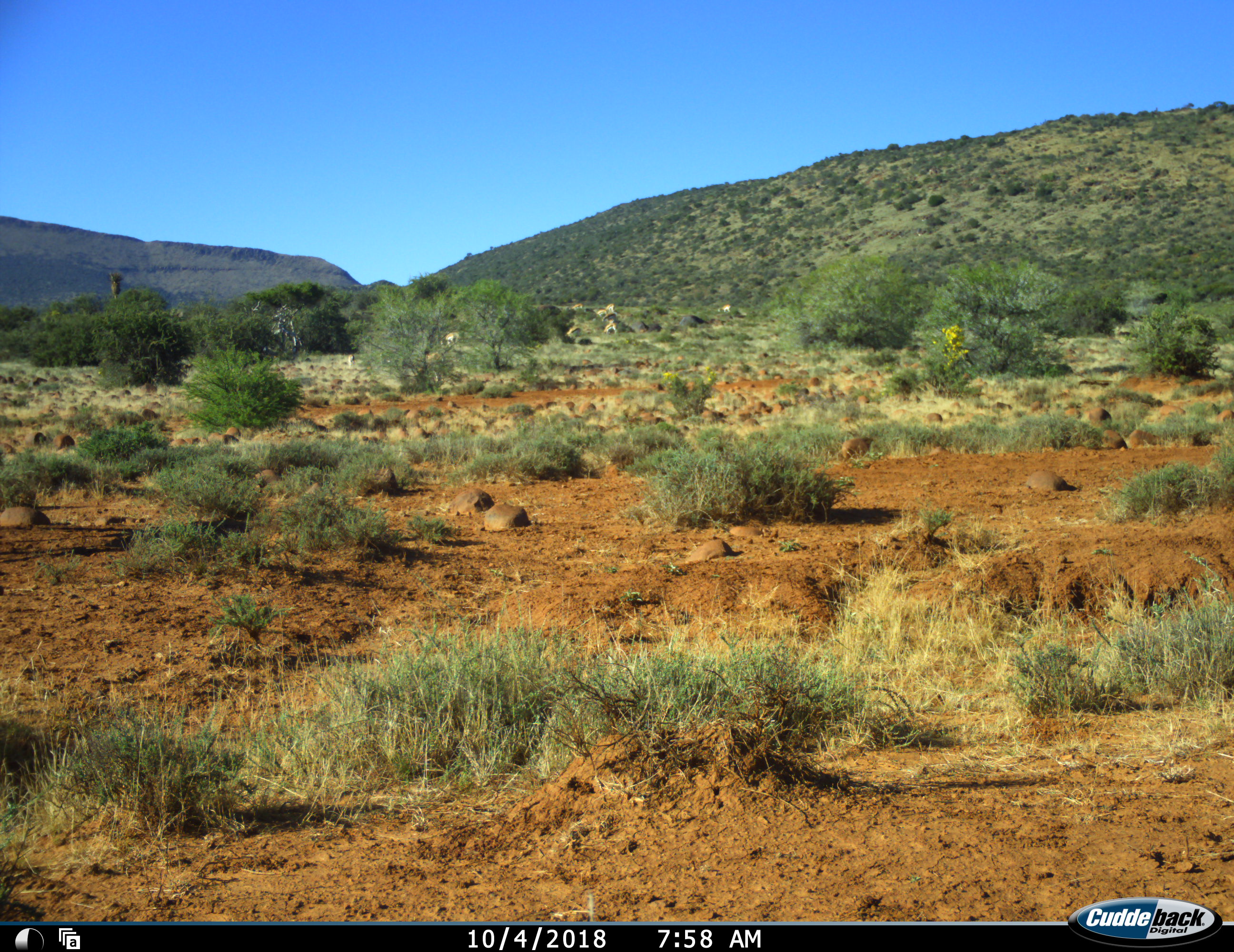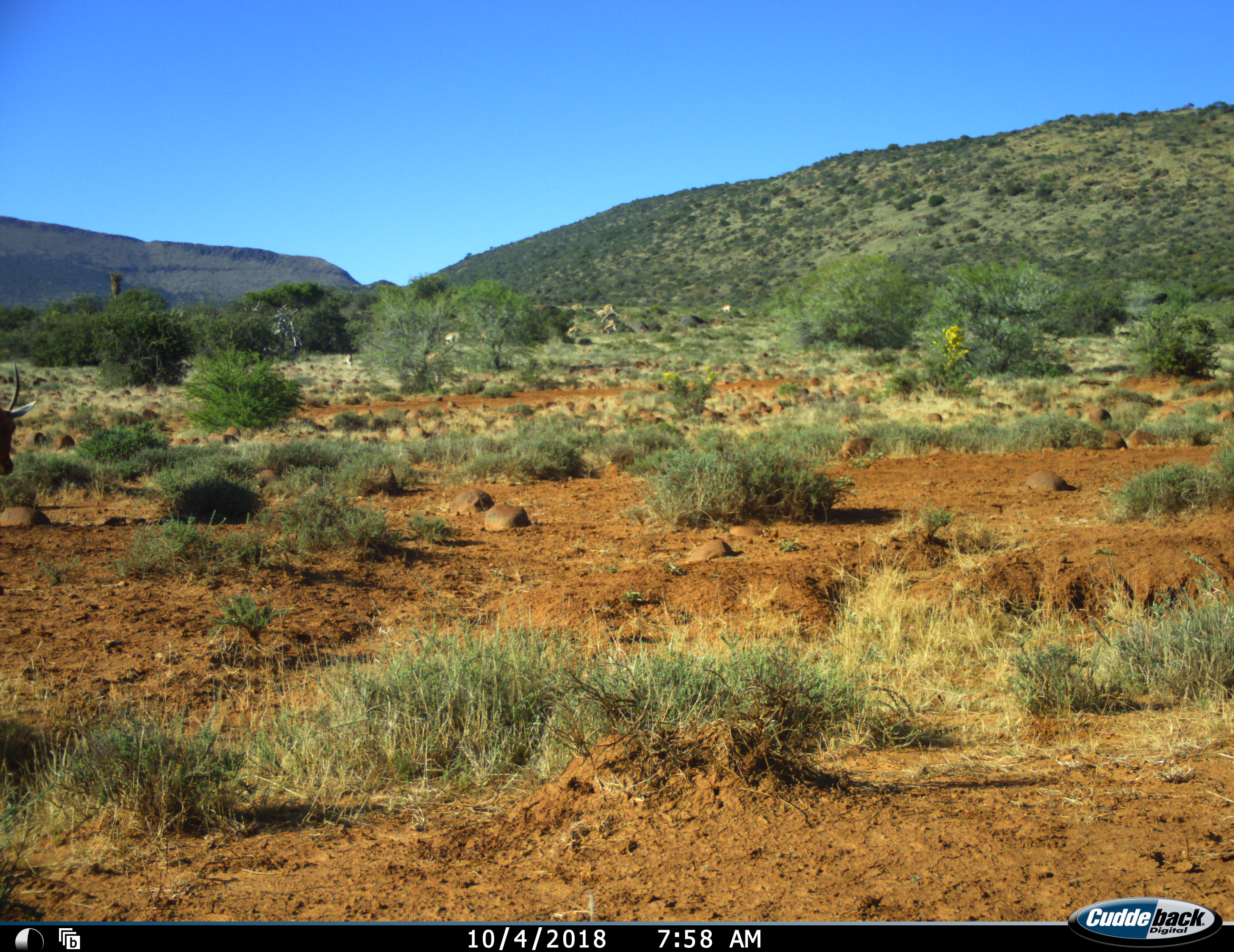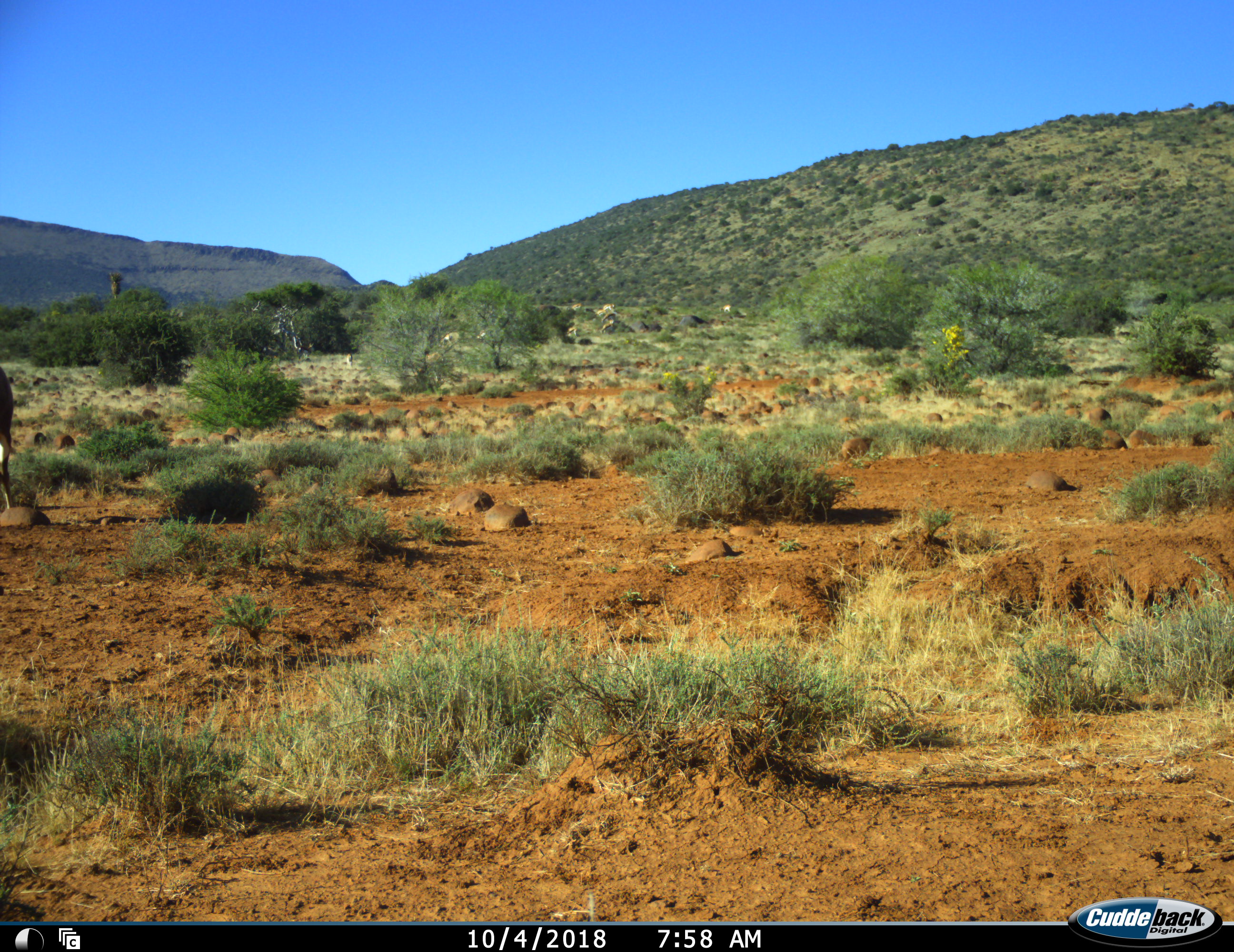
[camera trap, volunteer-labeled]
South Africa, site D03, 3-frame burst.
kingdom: Animalia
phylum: Chordata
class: Mammalia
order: Artiodactyla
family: Bovidae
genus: Antidorcas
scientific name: Antidorcas marsupialis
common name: springbok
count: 9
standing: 60%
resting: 10%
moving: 40%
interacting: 0%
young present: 0%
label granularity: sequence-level